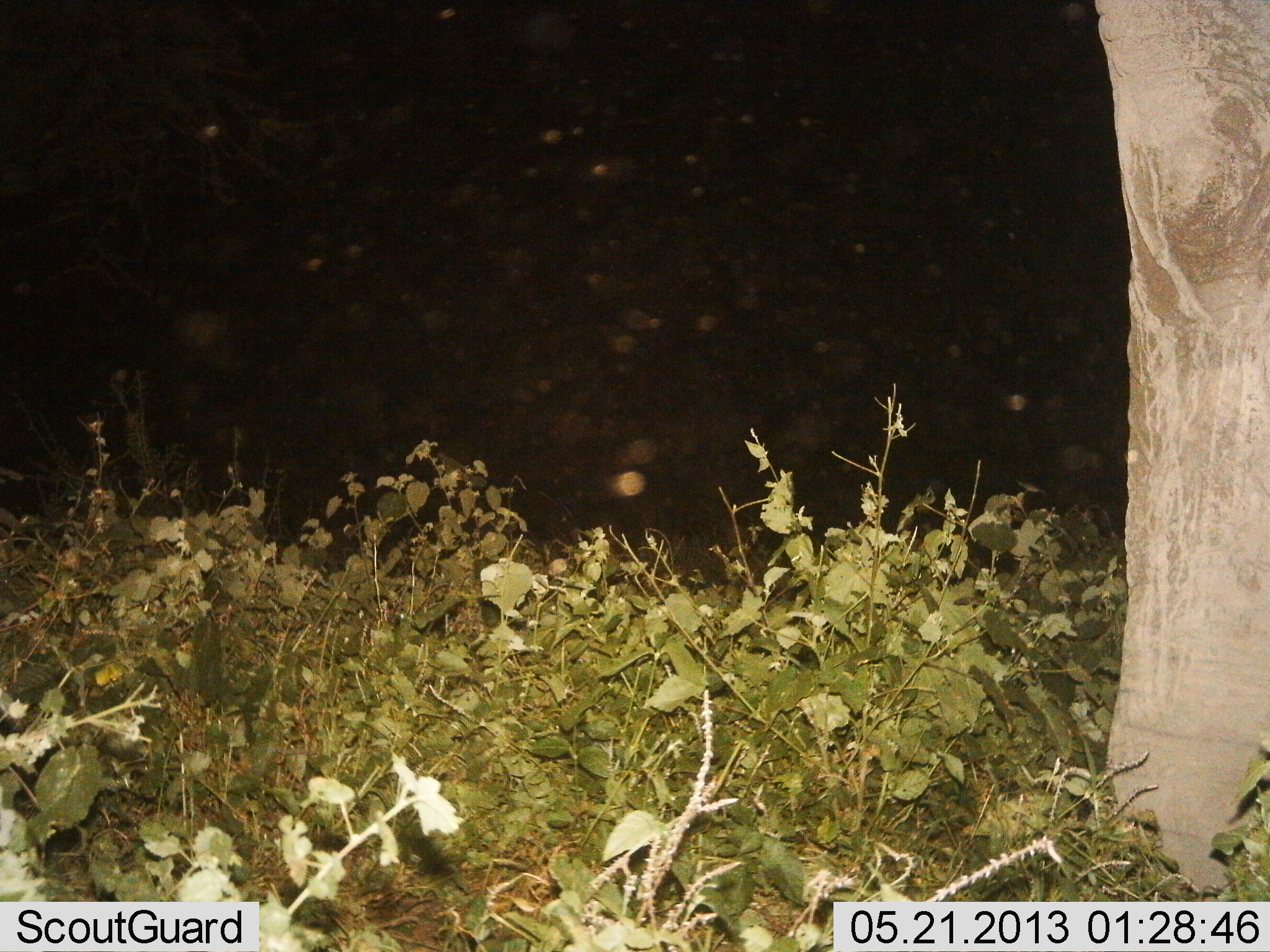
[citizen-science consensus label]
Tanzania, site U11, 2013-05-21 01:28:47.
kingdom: Animalia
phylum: Chordata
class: Mammalia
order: Proboscidea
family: Elephantidae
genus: Loxodonta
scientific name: Loxodonta africana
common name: african bush elephant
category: elephant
Elephant (african bush elephant) (Loxodonta africana), count 1. Behavior (volunteer vote fractions): standing 100%, resting 0%, moving 0%, interacting 0%. Young present (vote fraction): 0%. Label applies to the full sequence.